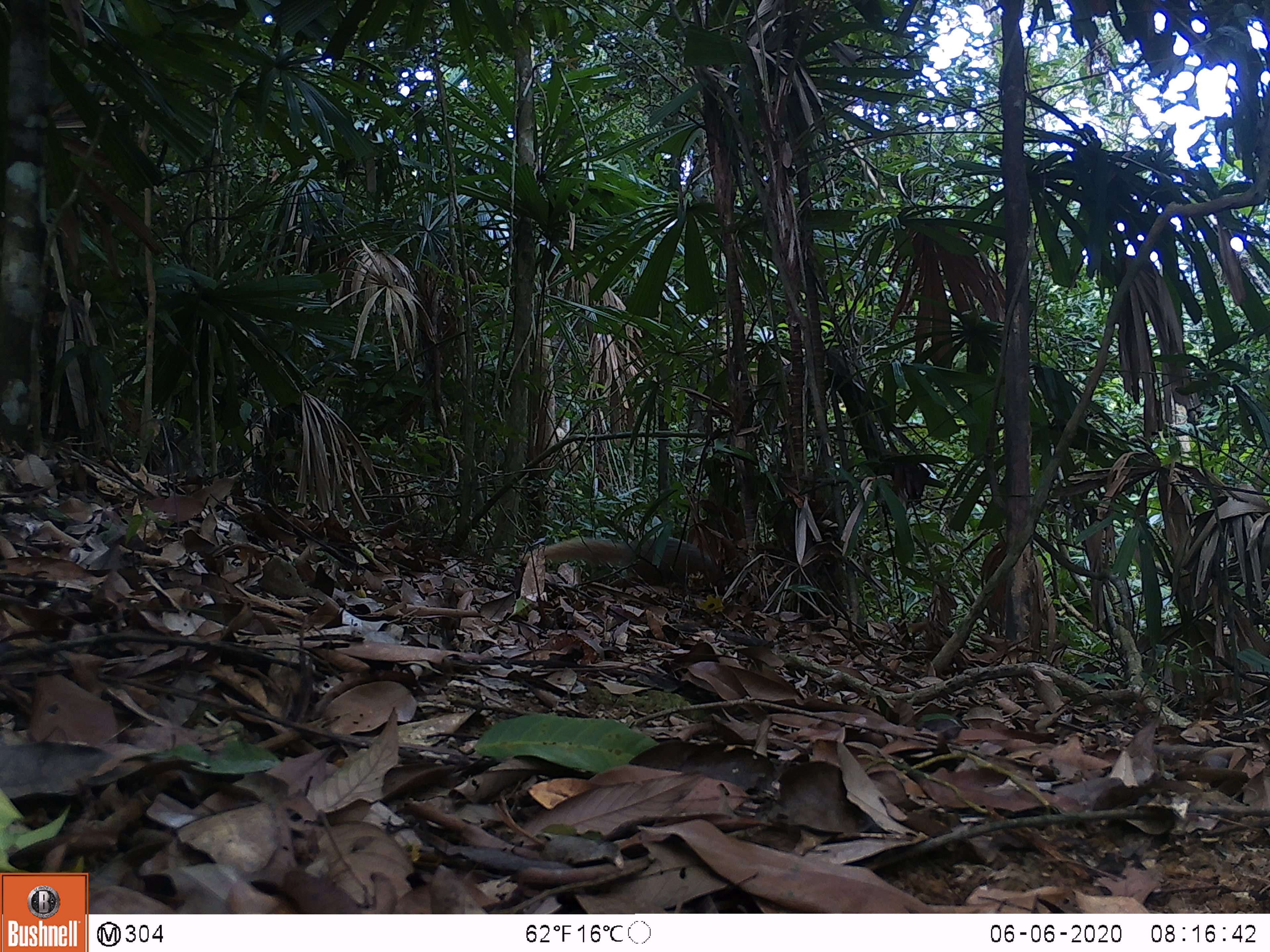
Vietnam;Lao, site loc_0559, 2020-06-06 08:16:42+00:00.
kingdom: Animalia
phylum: Chordata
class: Mammalia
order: Carnivora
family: Herpestidae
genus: Urva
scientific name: Urva urva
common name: crab-eating mongoose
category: crab eating mongoose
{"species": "crab eating mongoose (crab-eating mongoose) (Urva urva)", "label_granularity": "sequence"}